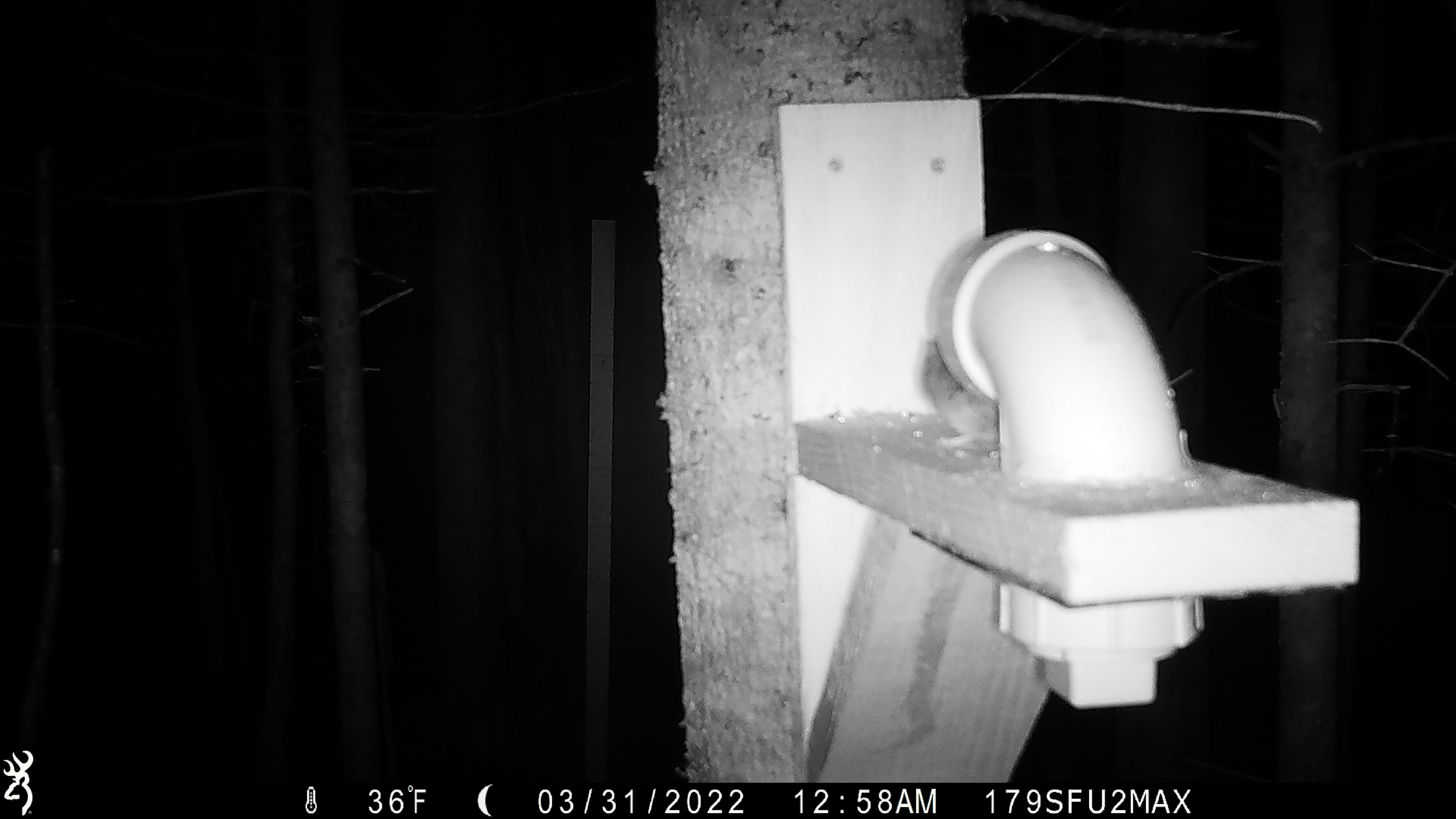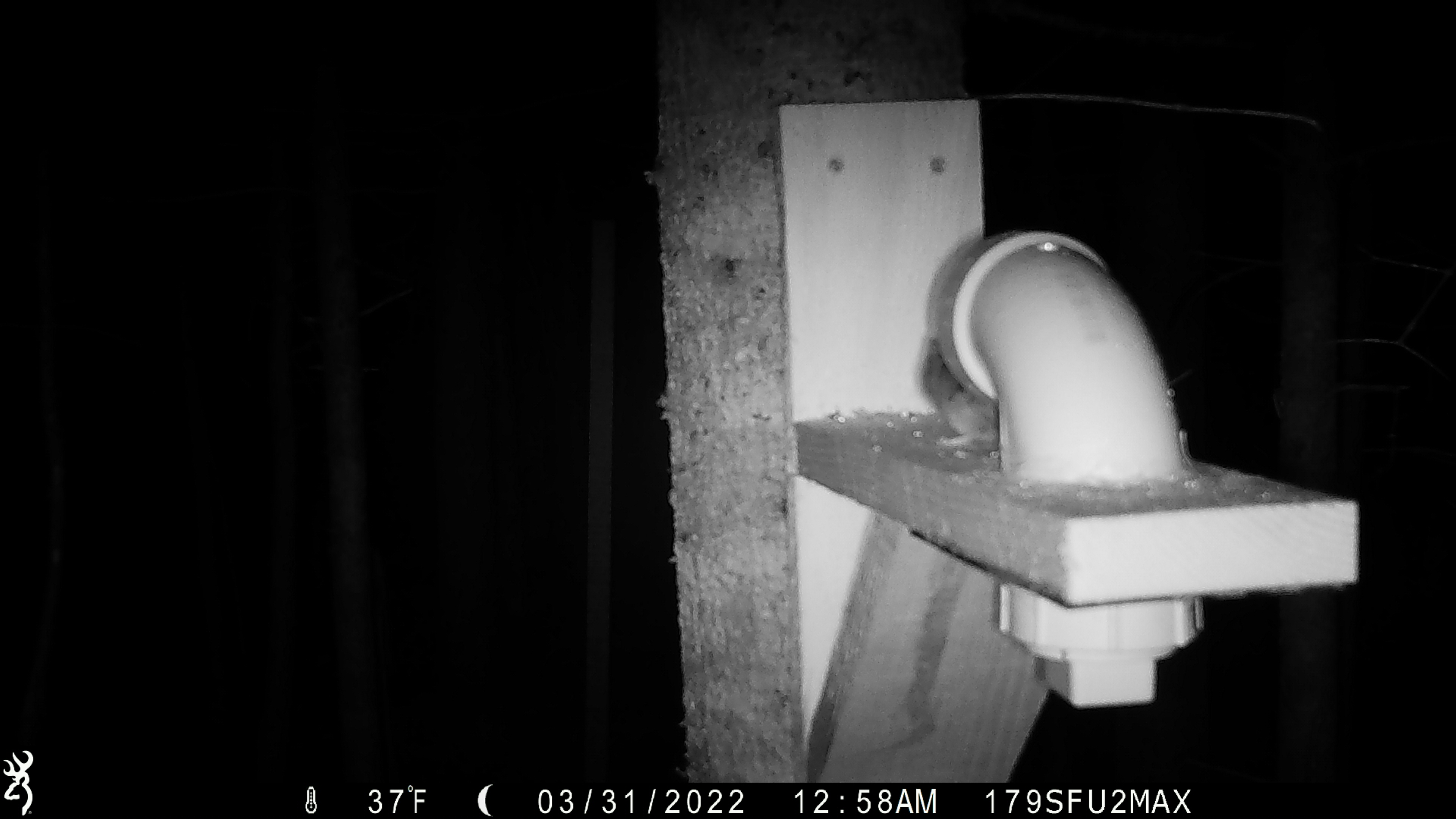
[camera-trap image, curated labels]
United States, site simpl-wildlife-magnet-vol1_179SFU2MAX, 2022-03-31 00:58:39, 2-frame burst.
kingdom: Animalia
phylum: Chordata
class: Mammalia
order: Rodentia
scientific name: Rodentia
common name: mouse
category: mouse sp.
Mouse sp. (mouse) (Rodentia).